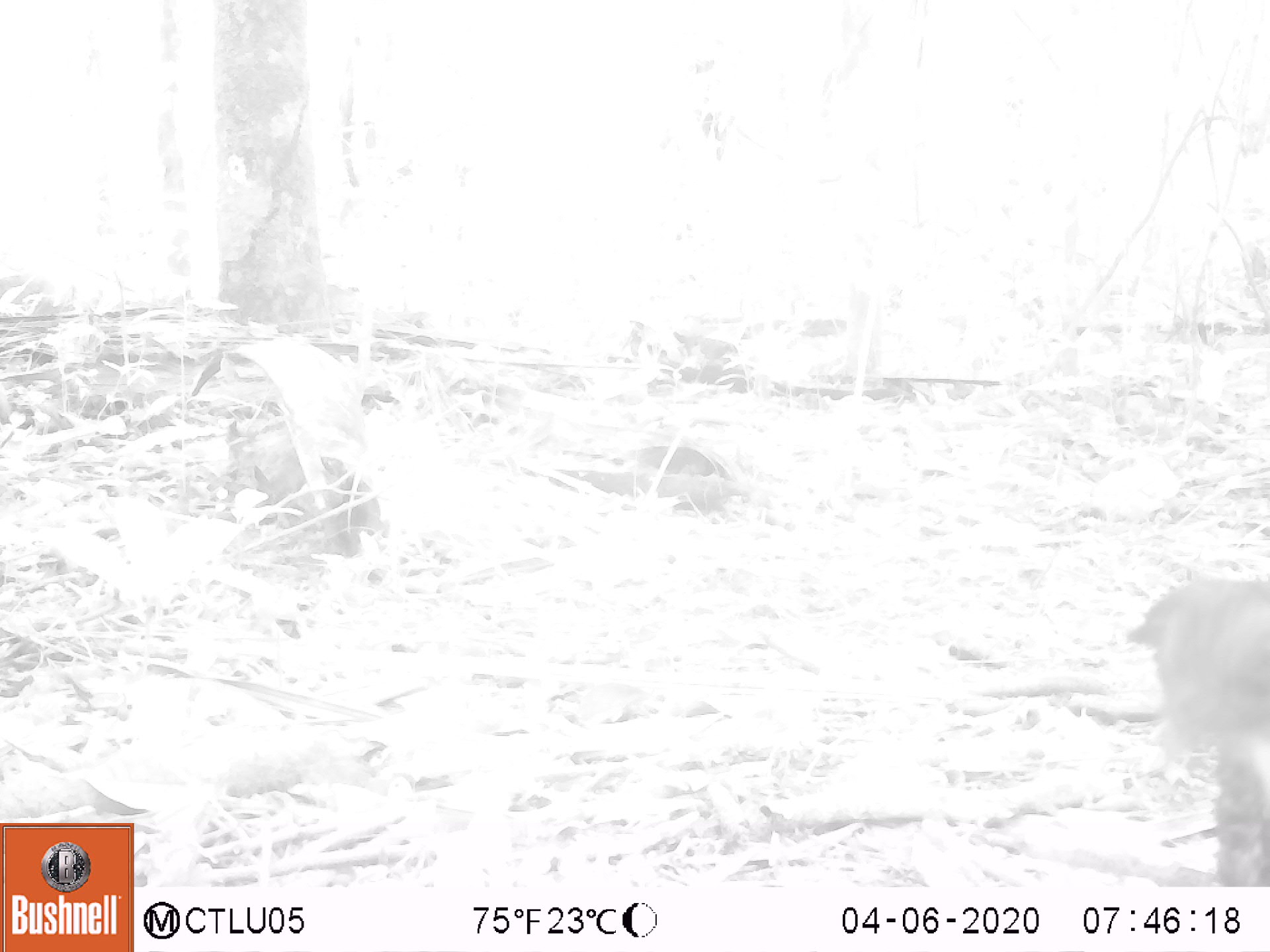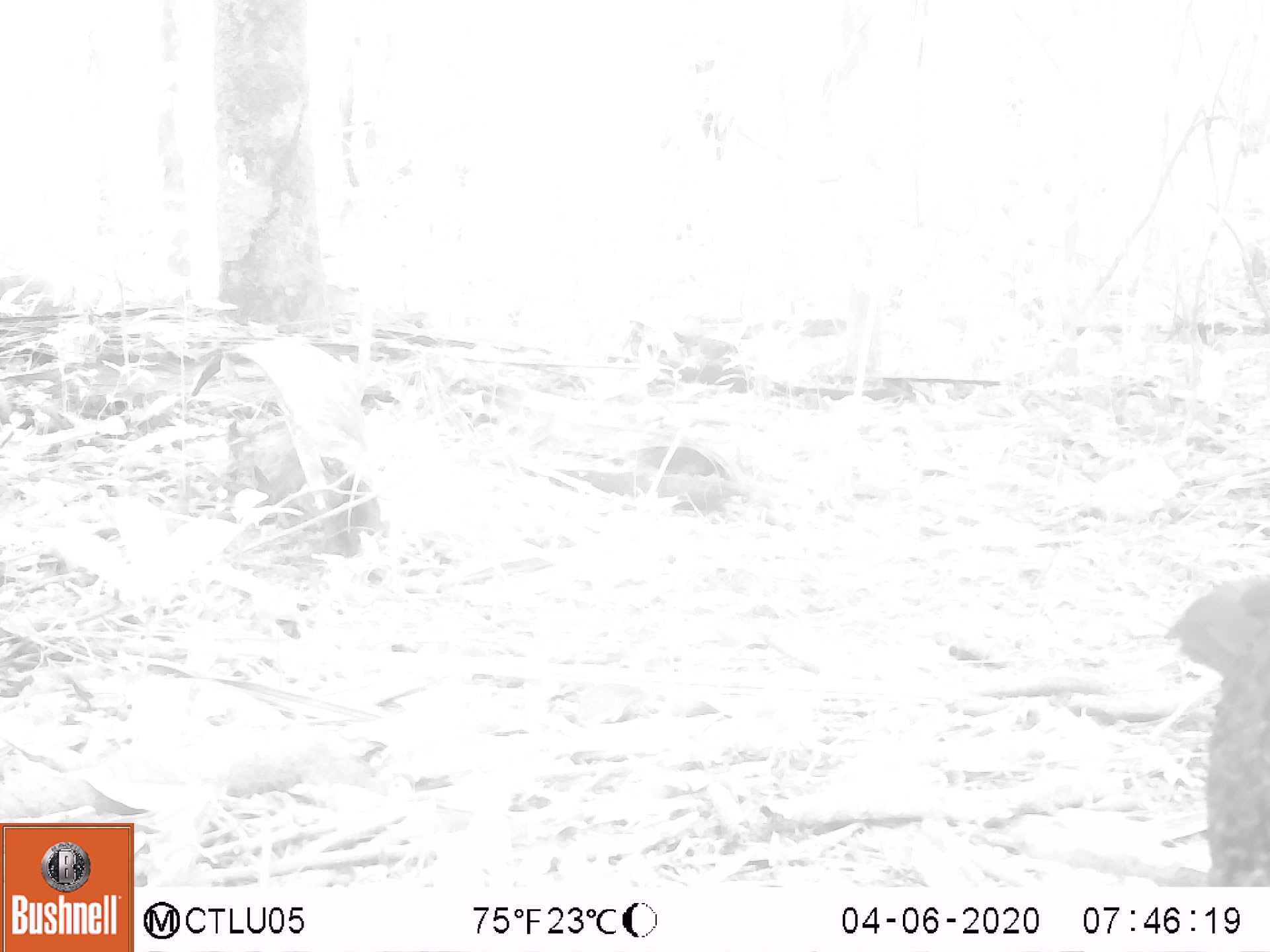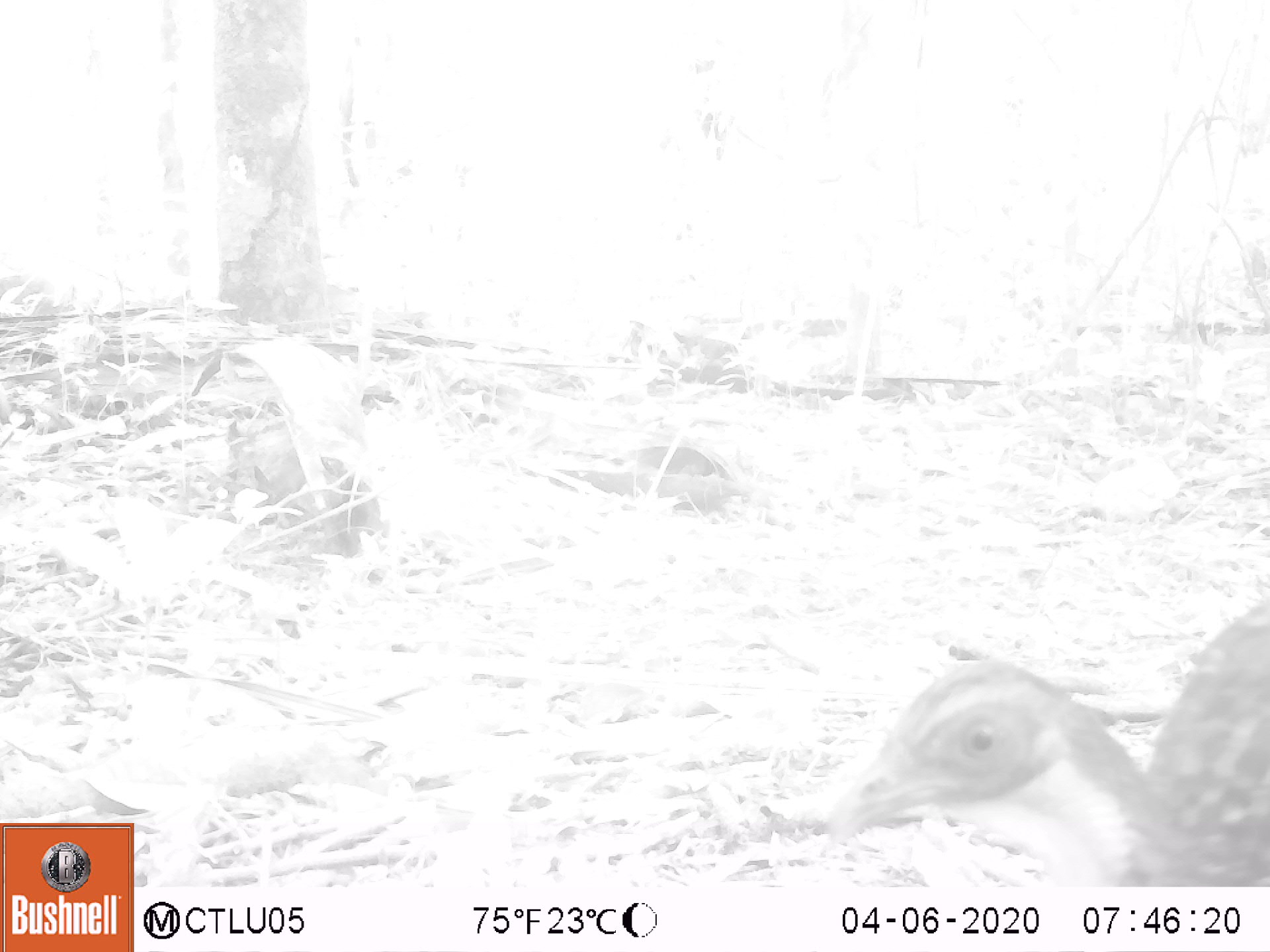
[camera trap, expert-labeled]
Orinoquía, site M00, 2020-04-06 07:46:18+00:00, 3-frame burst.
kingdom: Animalia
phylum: Chordata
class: Aves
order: Galliformes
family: Cracidae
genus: Penelope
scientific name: Penelope jacquacu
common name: spix's guan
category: spixs guan